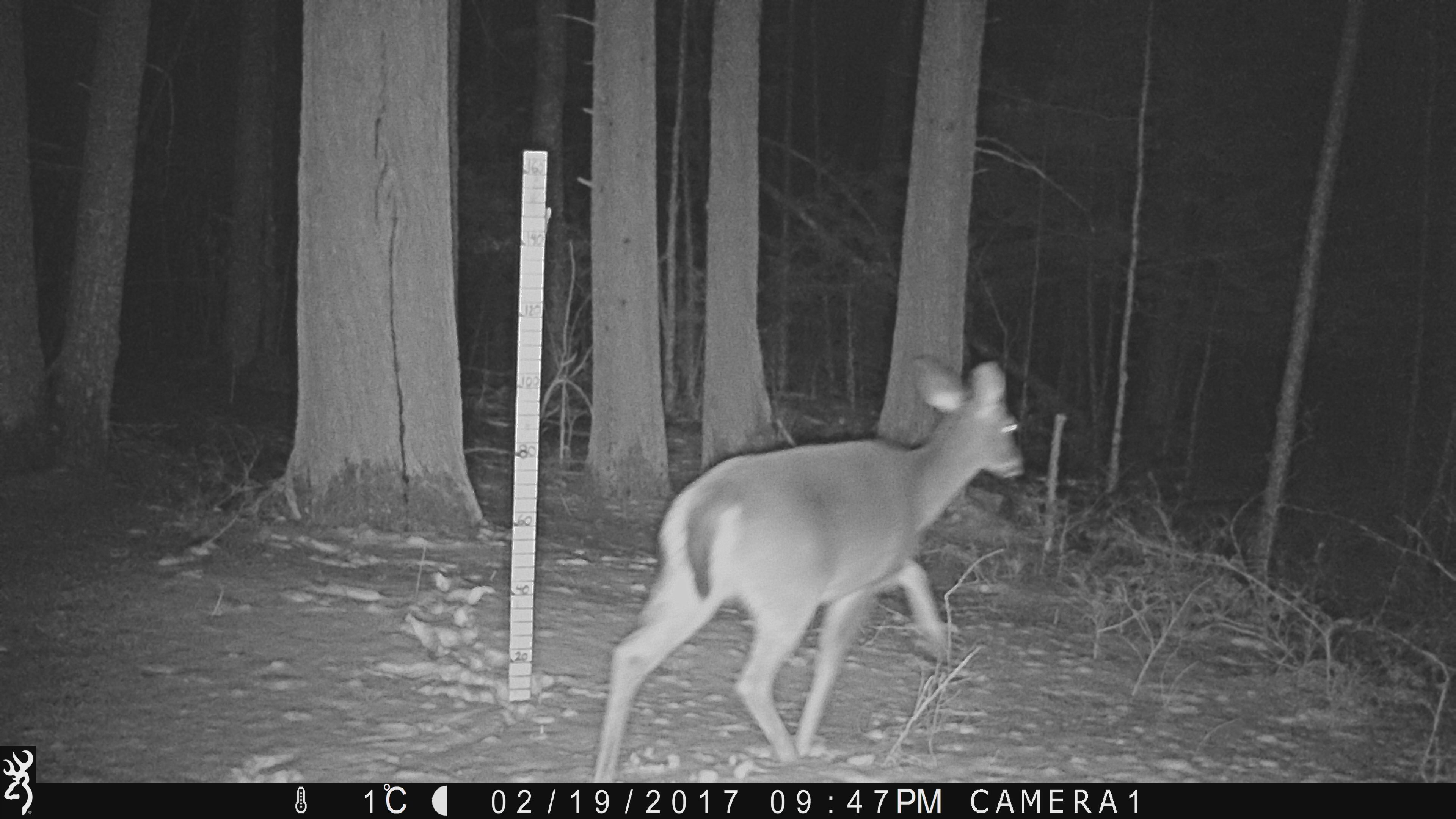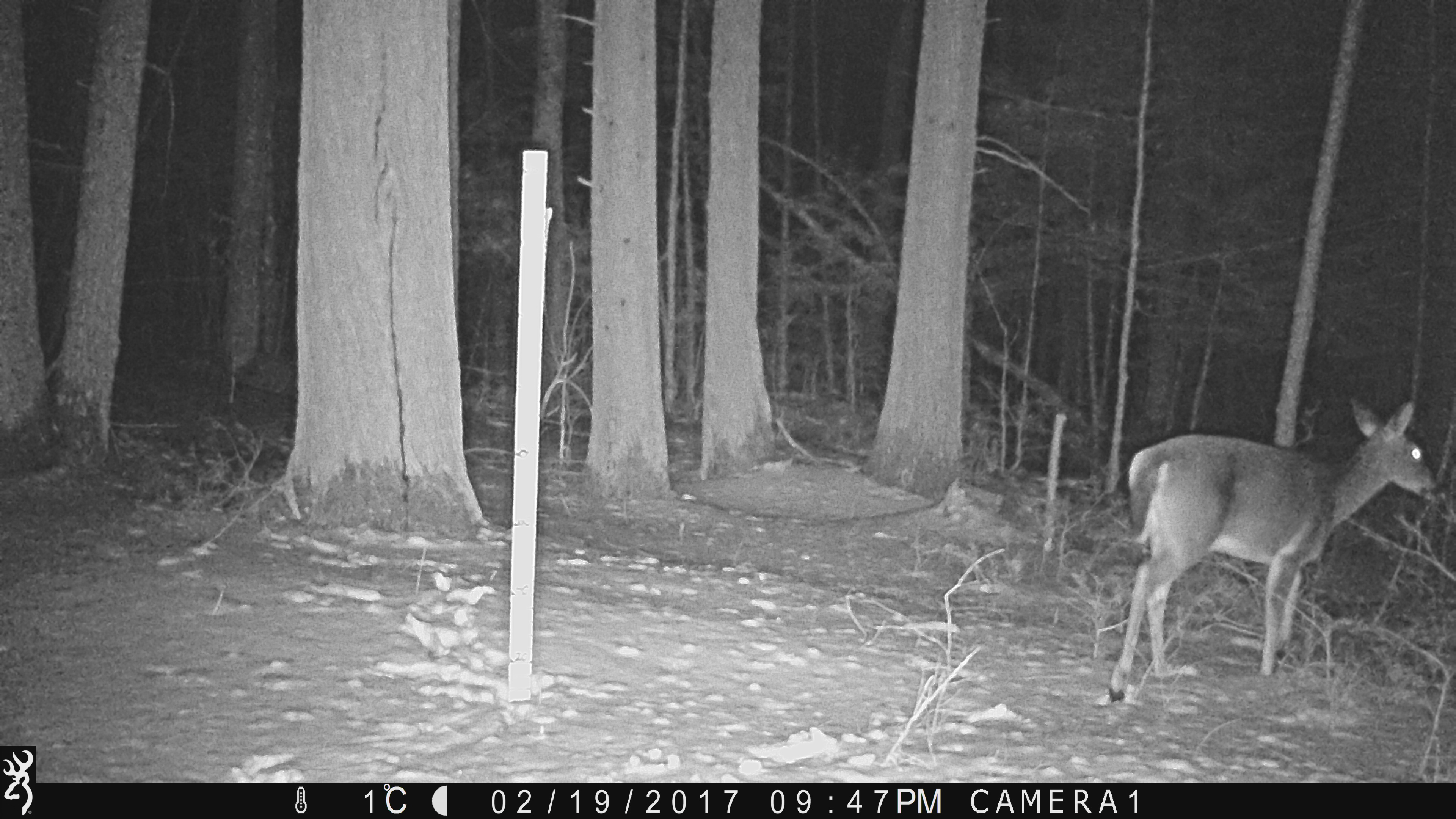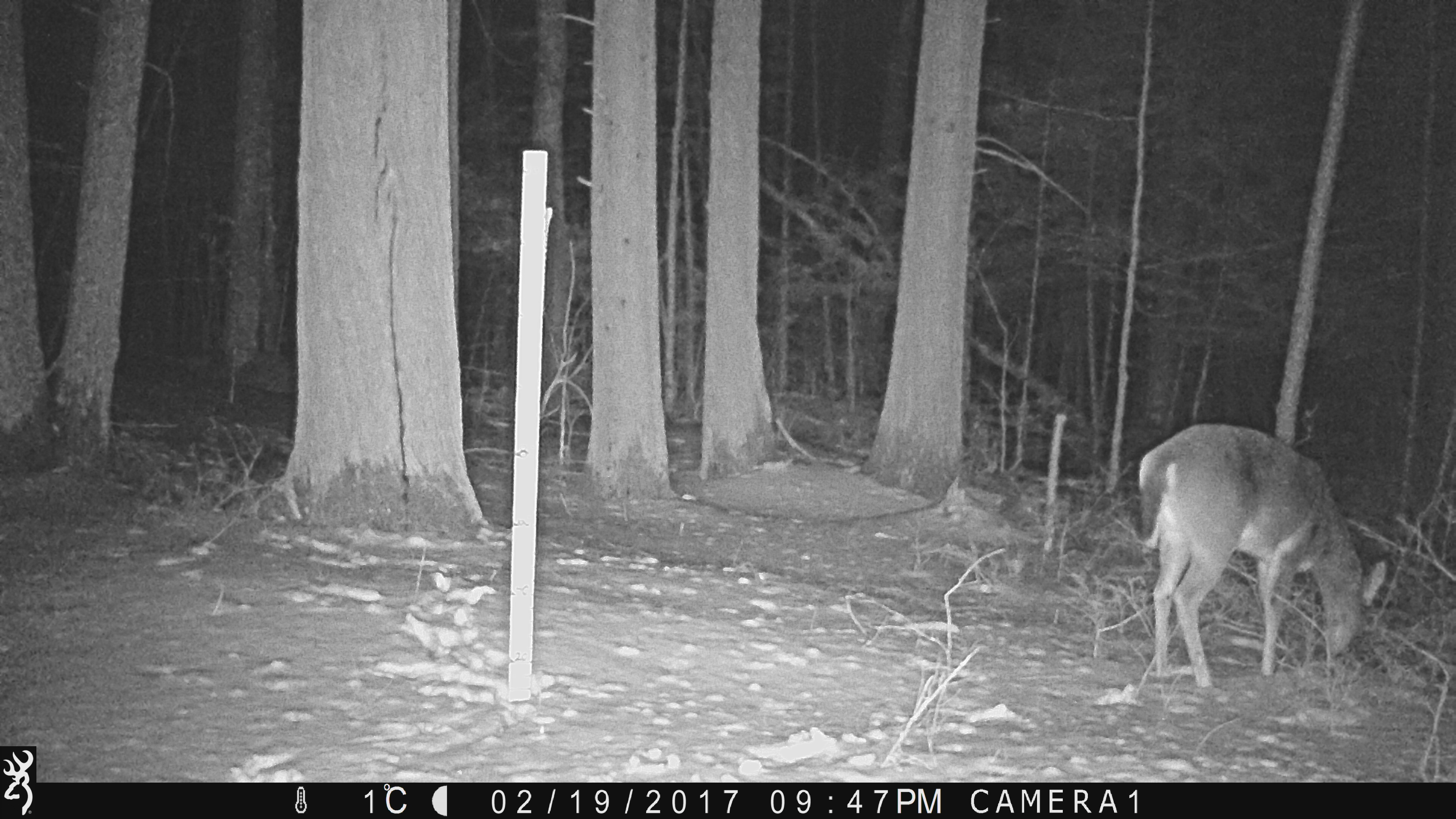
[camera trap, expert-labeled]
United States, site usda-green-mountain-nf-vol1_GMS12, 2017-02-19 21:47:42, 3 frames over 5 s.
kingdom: Animalia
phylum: Chordata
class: Mammalia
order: Artiodactyla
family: Cervidae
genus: Odocoileus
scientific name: Odocoileus virginianus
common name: white-tailed deer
White-tailed deer (Odocoileus virginianus).